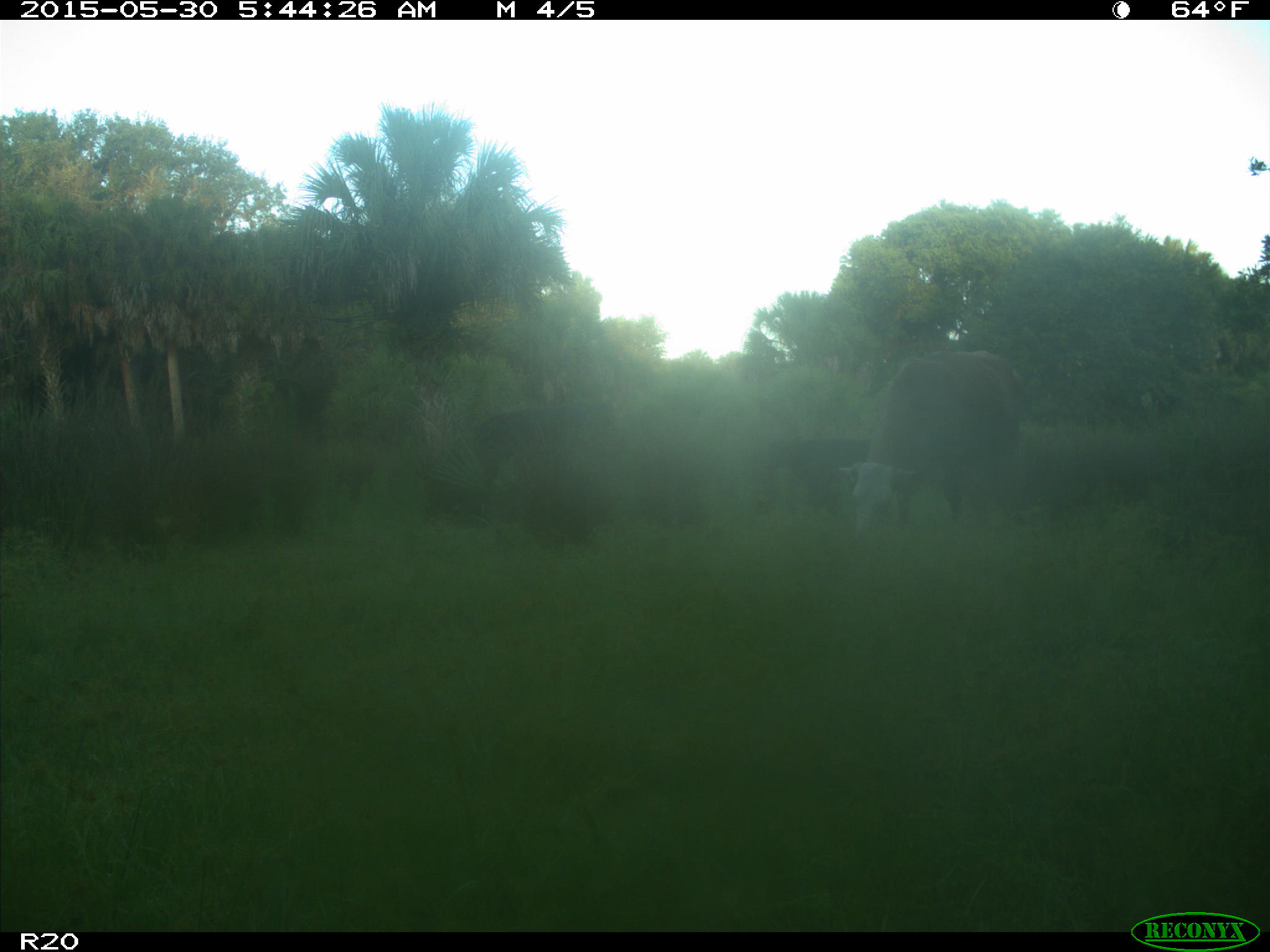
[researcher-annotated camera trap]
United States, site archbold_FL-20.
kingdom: Animalia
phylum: Chordata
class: Mammalia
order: Artiodactyla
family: Bovidae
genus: Bos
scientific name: Bos taurus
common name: domestic cow